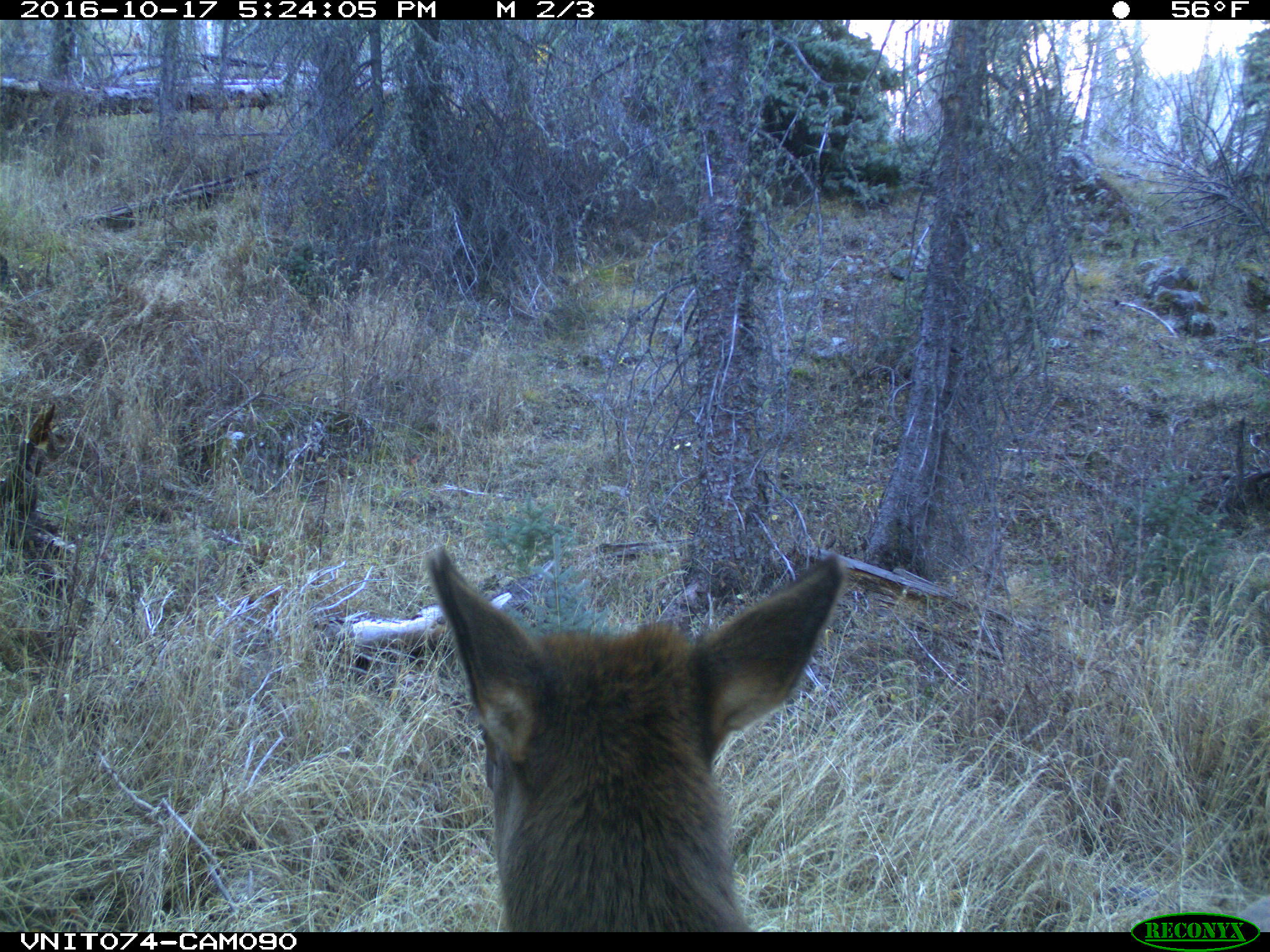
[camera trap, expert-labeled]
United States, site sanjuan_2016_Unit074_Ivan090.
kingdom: Animalia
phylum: Chordata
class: Mammalia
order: Artiodactyla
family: Cervidae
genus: Cervus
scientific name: Cervus elaphus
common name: red deer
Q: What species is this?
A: Cervus elaphus (red deer).